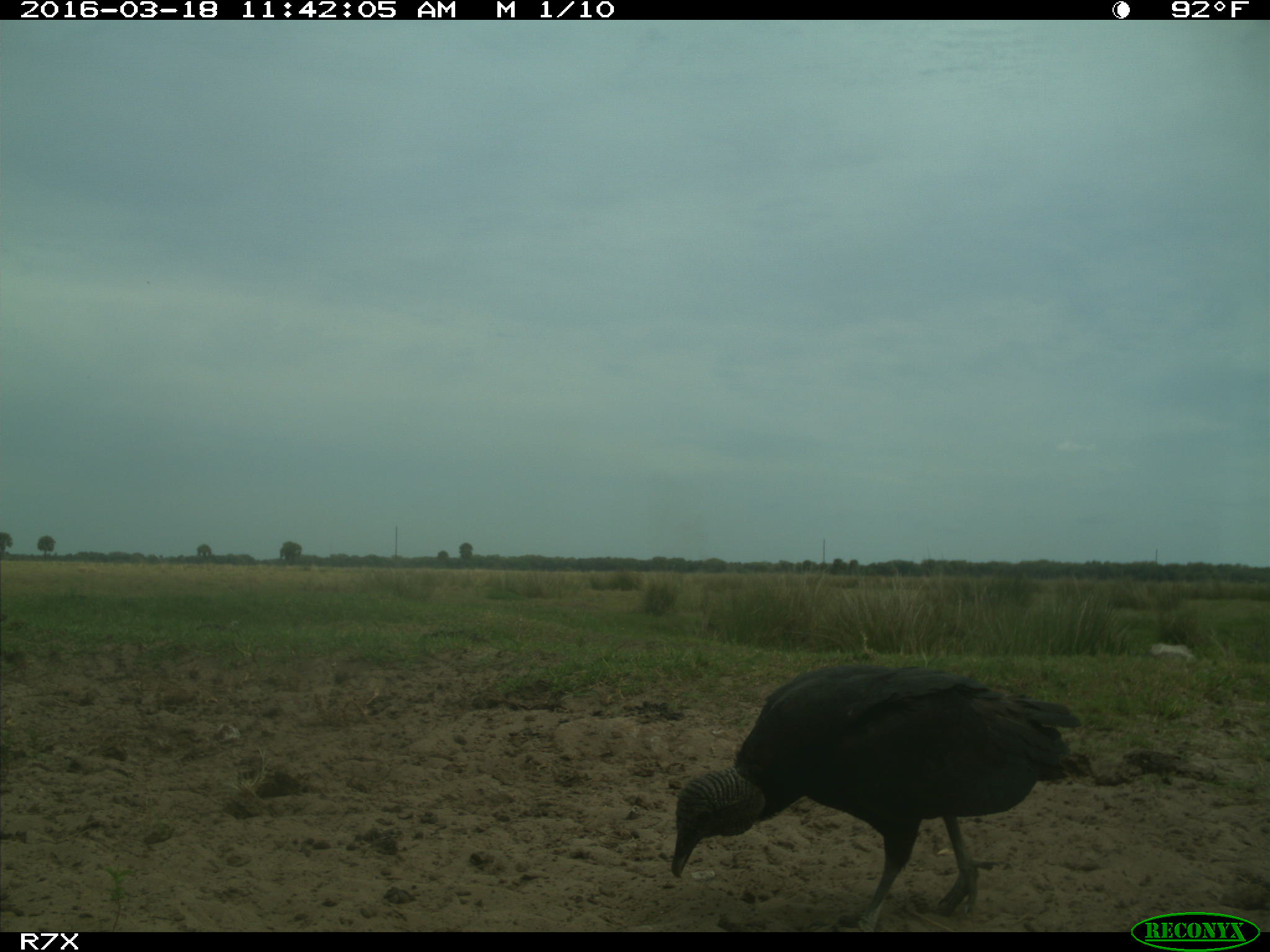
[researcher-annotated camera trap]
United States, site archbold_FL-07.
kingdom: Animalia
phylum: Chordata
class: Aves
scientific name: Aves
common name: birds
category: unidentified bird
Unidentified bird (birds) (Aves).